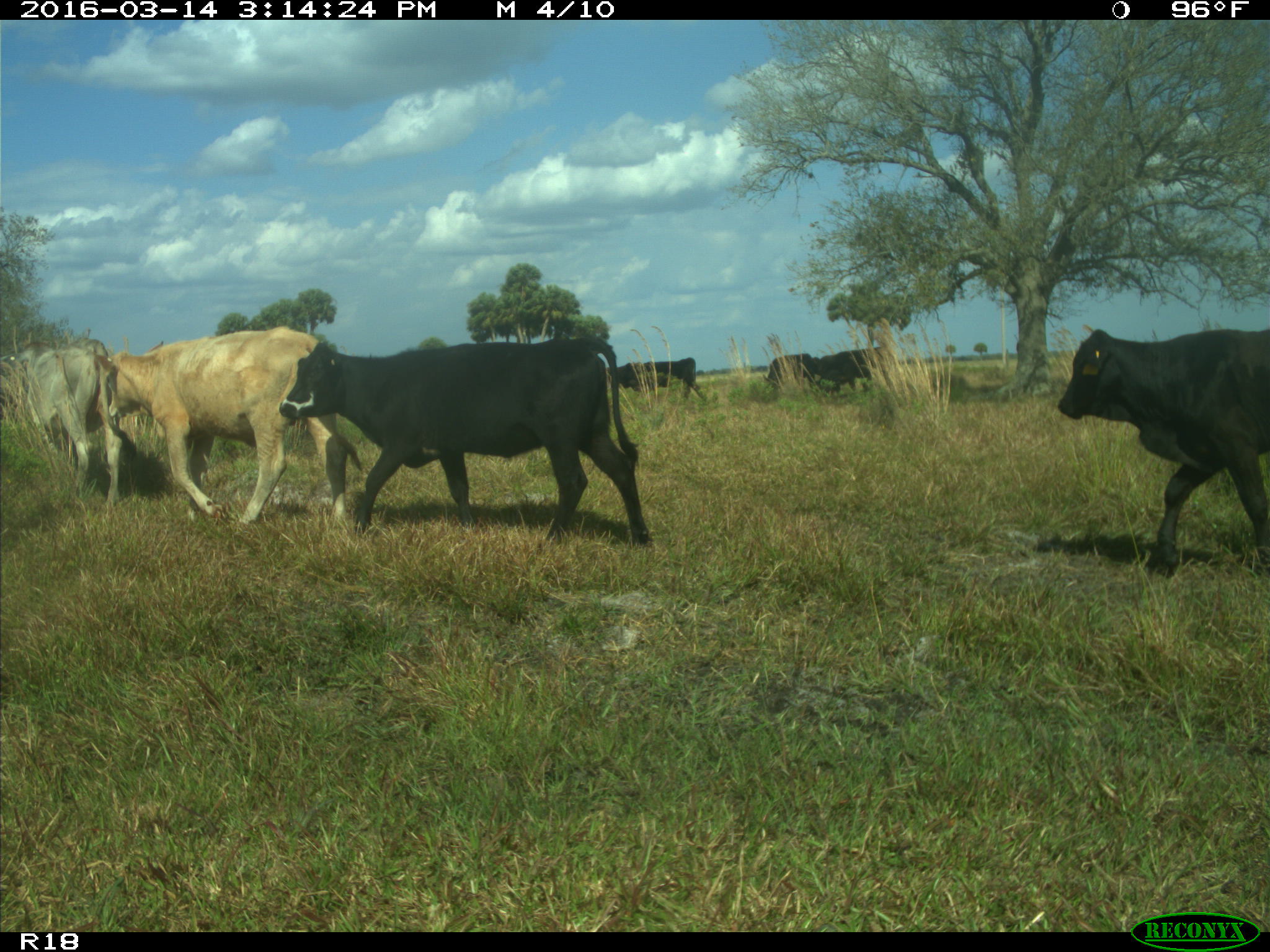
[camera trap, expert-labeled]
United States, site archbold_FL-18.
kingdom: Animalia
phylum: Chordata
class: Mammalia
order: Artiodactyla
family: Bovidae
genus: Bos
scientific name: Bos taurus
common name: domestic cow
Bos taurus (domestic cow).